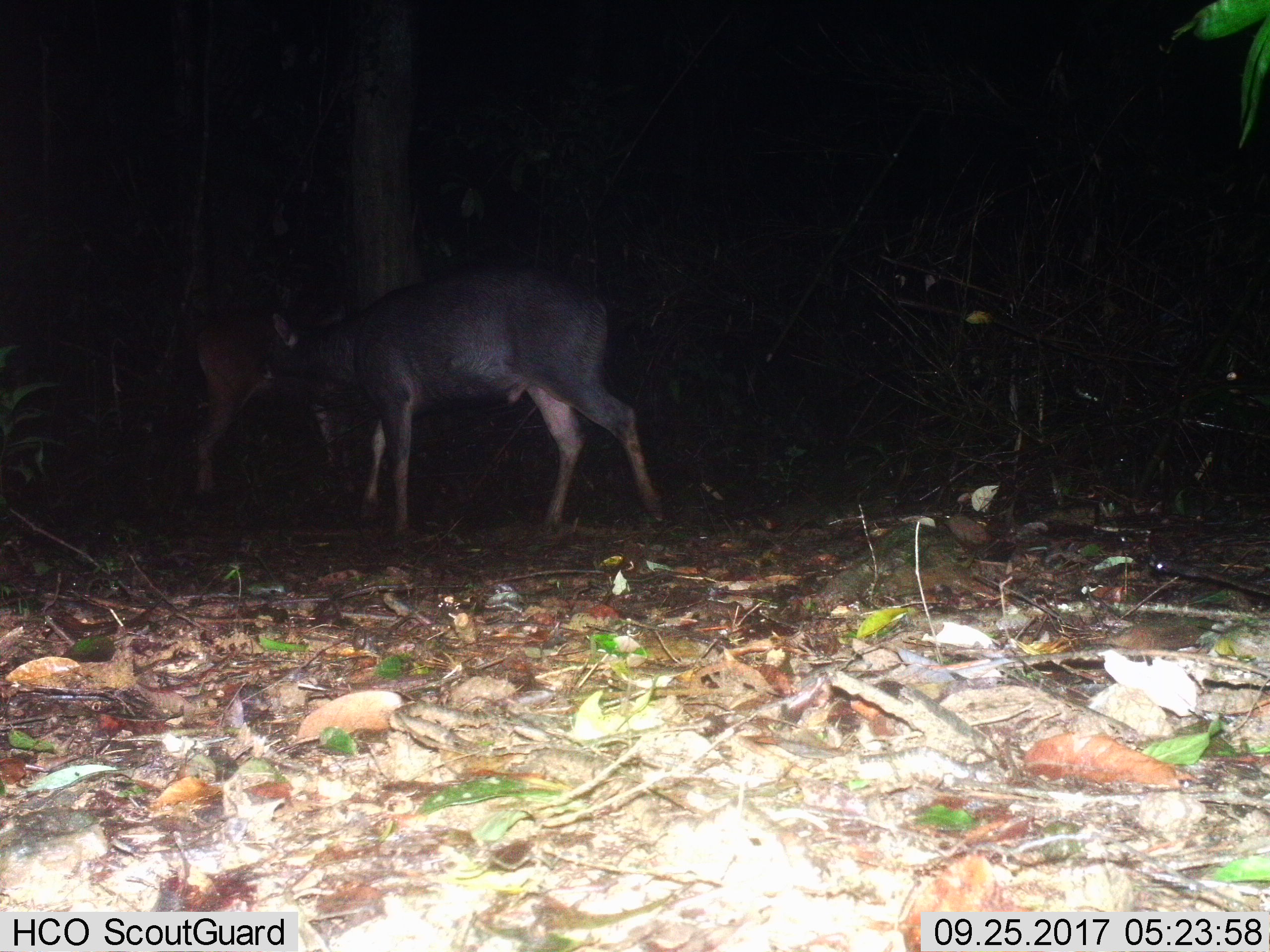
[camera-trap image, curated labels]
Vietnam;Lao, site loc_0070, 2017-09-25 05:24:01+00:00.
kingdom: Animalia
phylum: Chordata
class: Mammalia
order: Artiodactyla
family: Cervidae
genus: Rusa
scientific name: Rusa unicolor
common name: sambar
Sambar (Rusa unicolor). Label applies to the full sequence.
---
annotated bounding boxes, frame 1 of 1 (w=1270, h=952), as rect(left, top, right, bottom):
sambar: rect(263, 264, 662, 530); rect(195, 300, 359, 493)